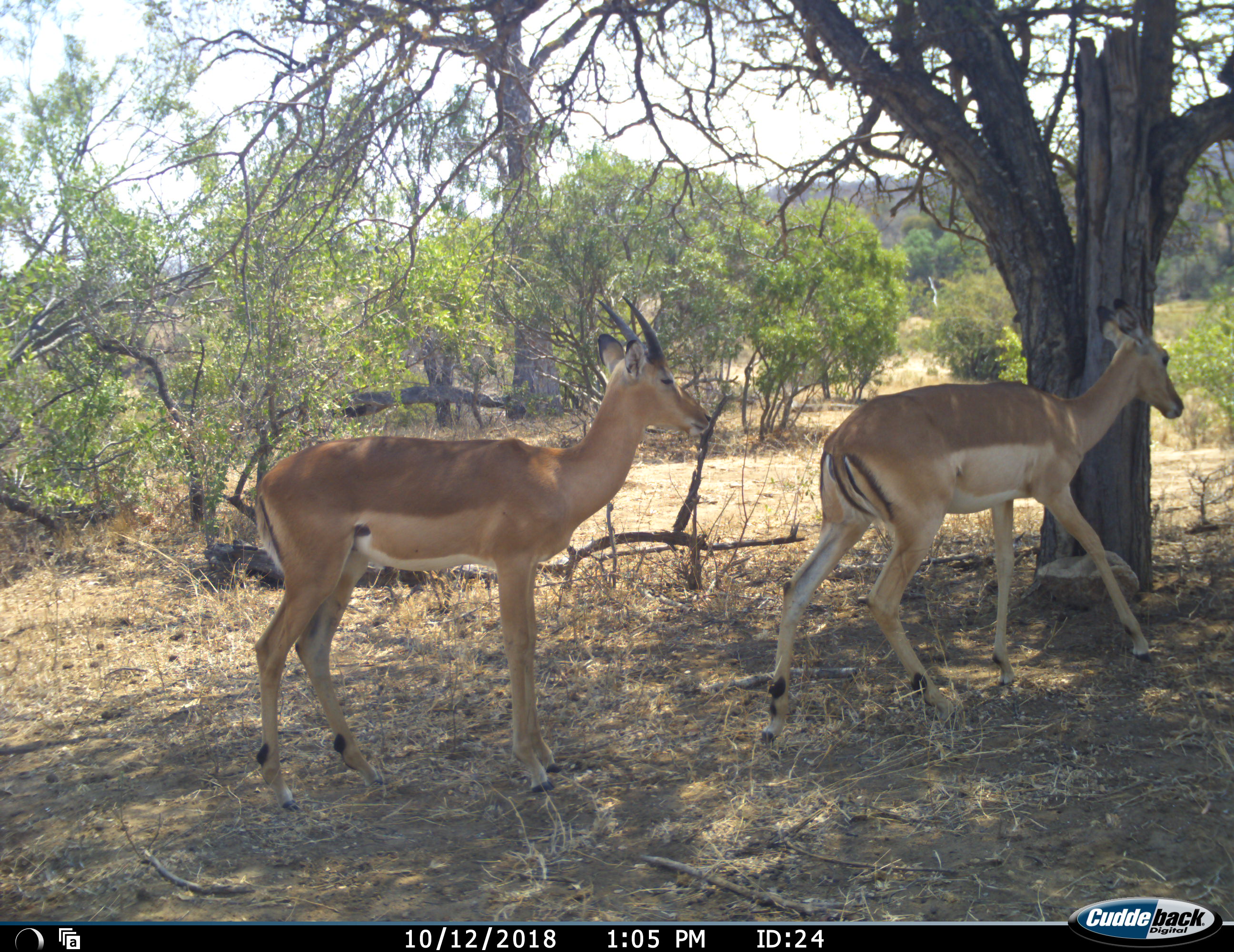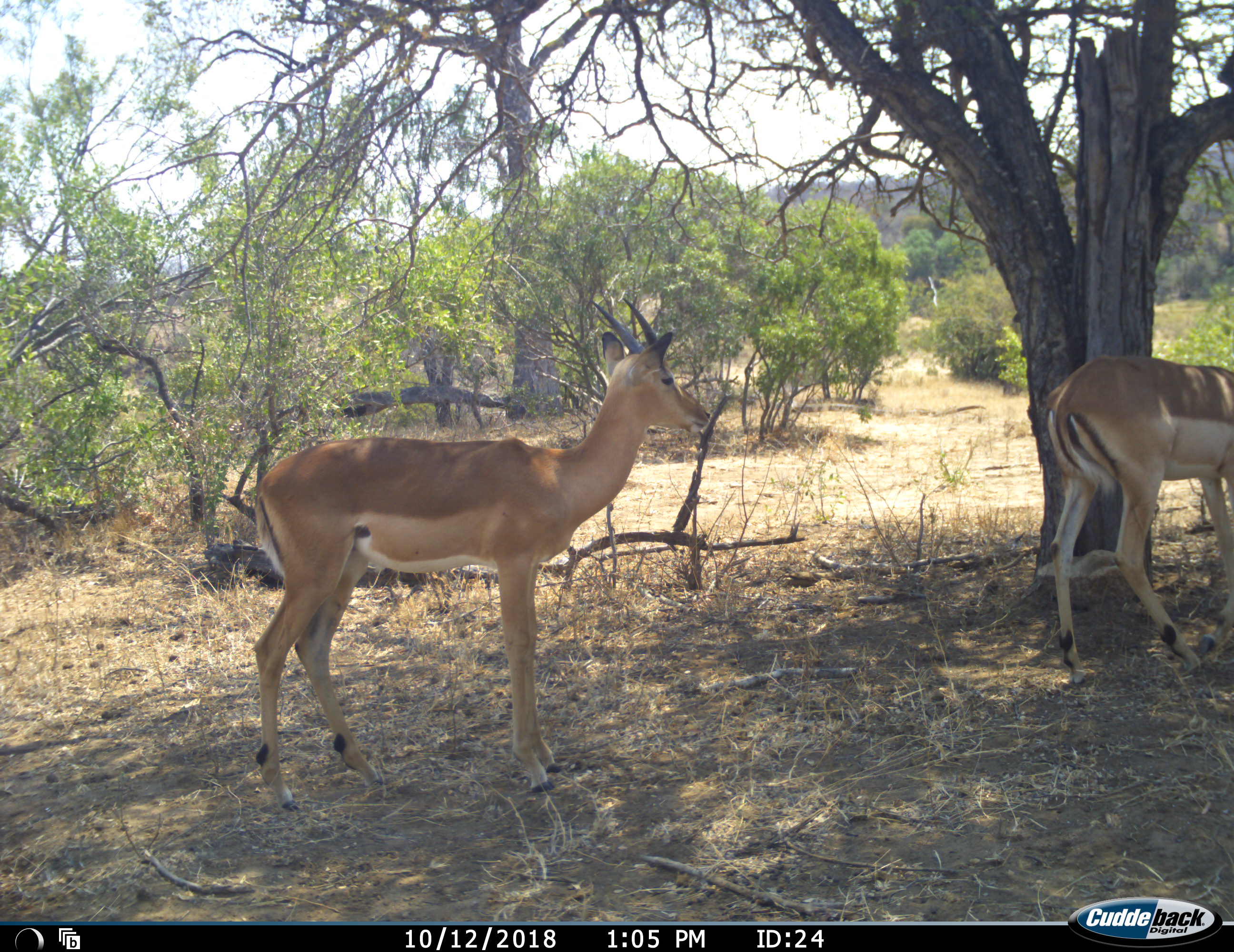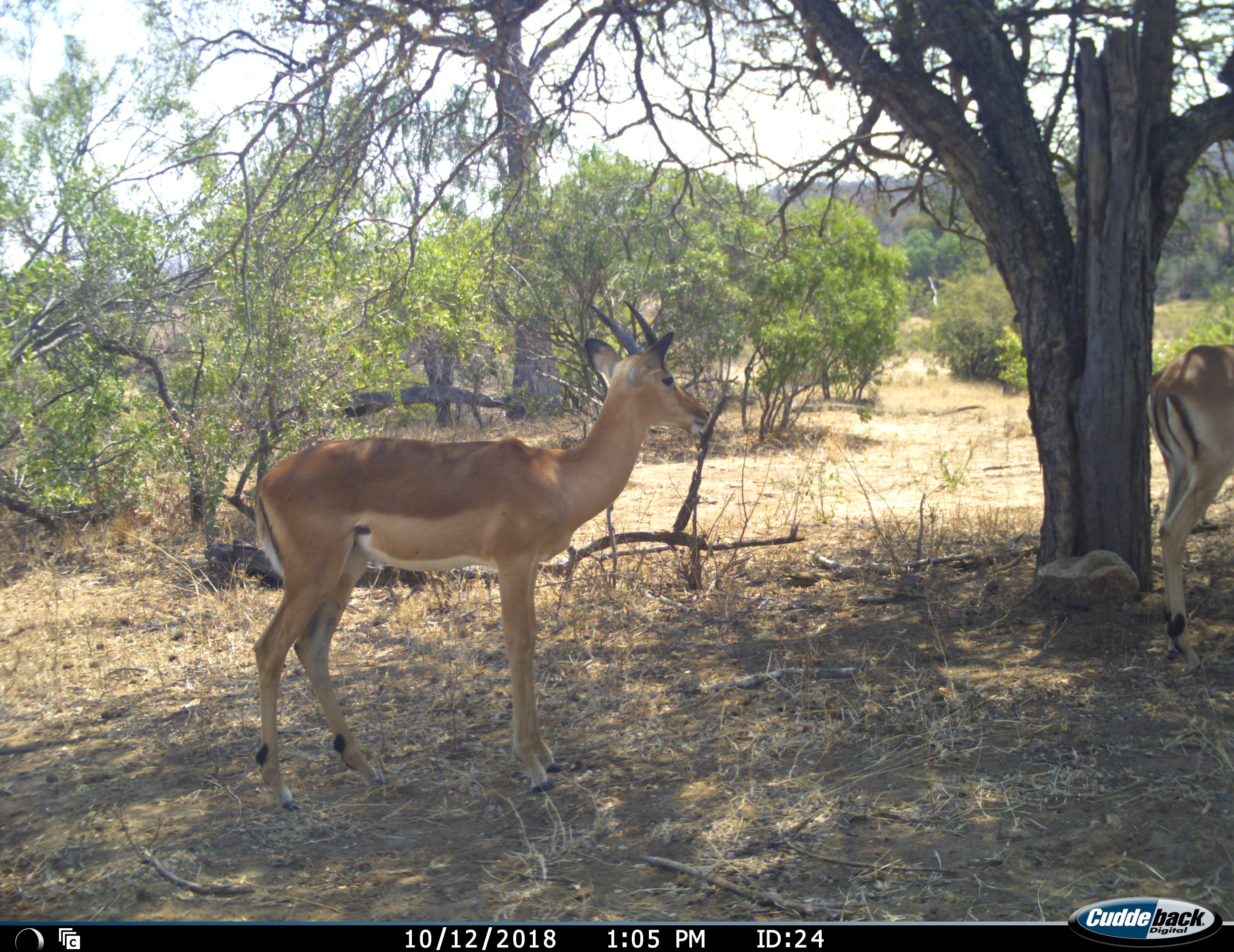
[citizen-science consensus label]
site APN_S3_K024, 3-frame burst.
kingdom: Animalia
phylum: Chordata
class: Mammalia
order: Artiodactyla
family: Bovidae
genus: Aepyceros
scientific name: Aepyceros melampus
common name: impala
Impala (Aepyceros melampus), count 2. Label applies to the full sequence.